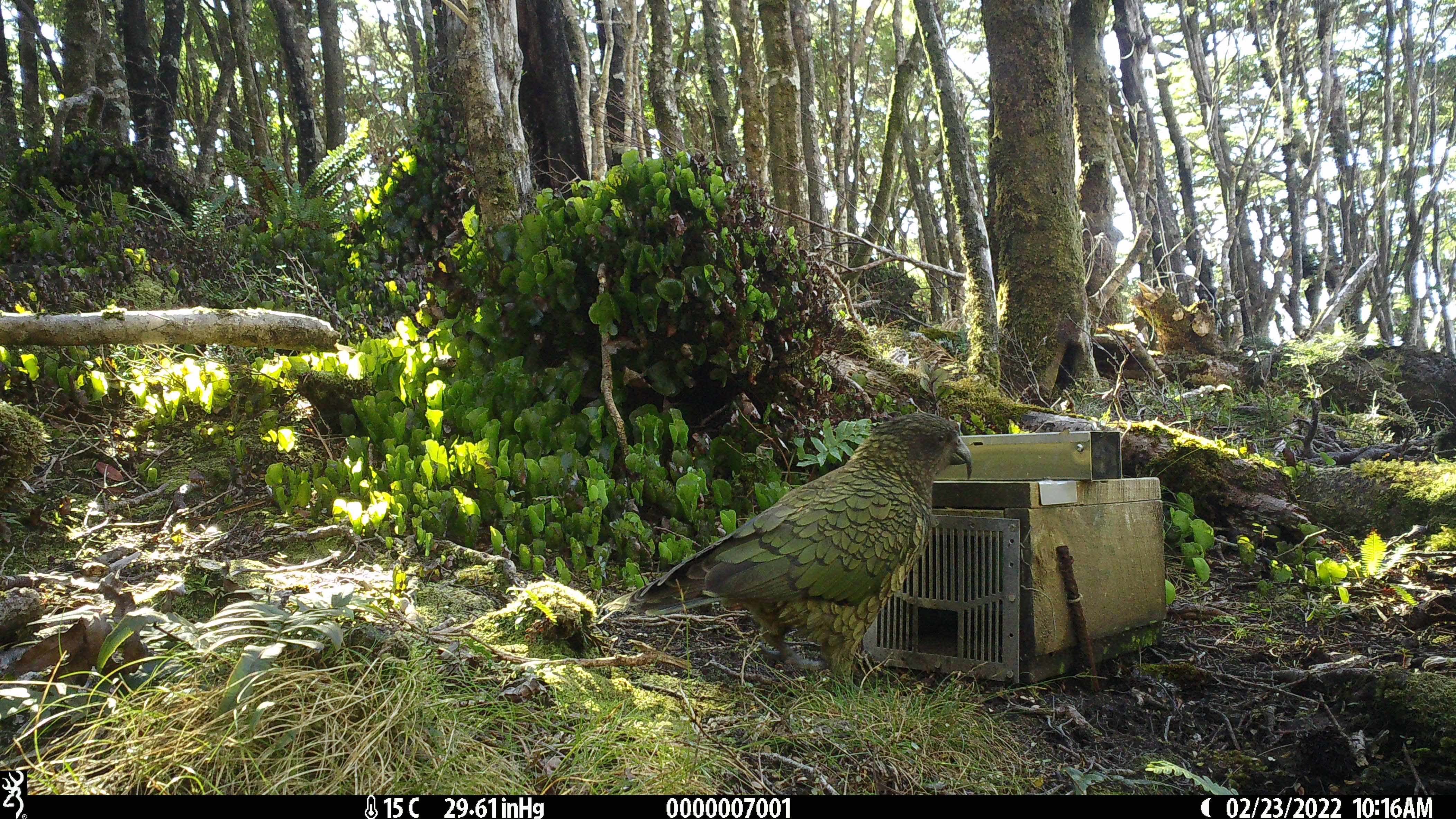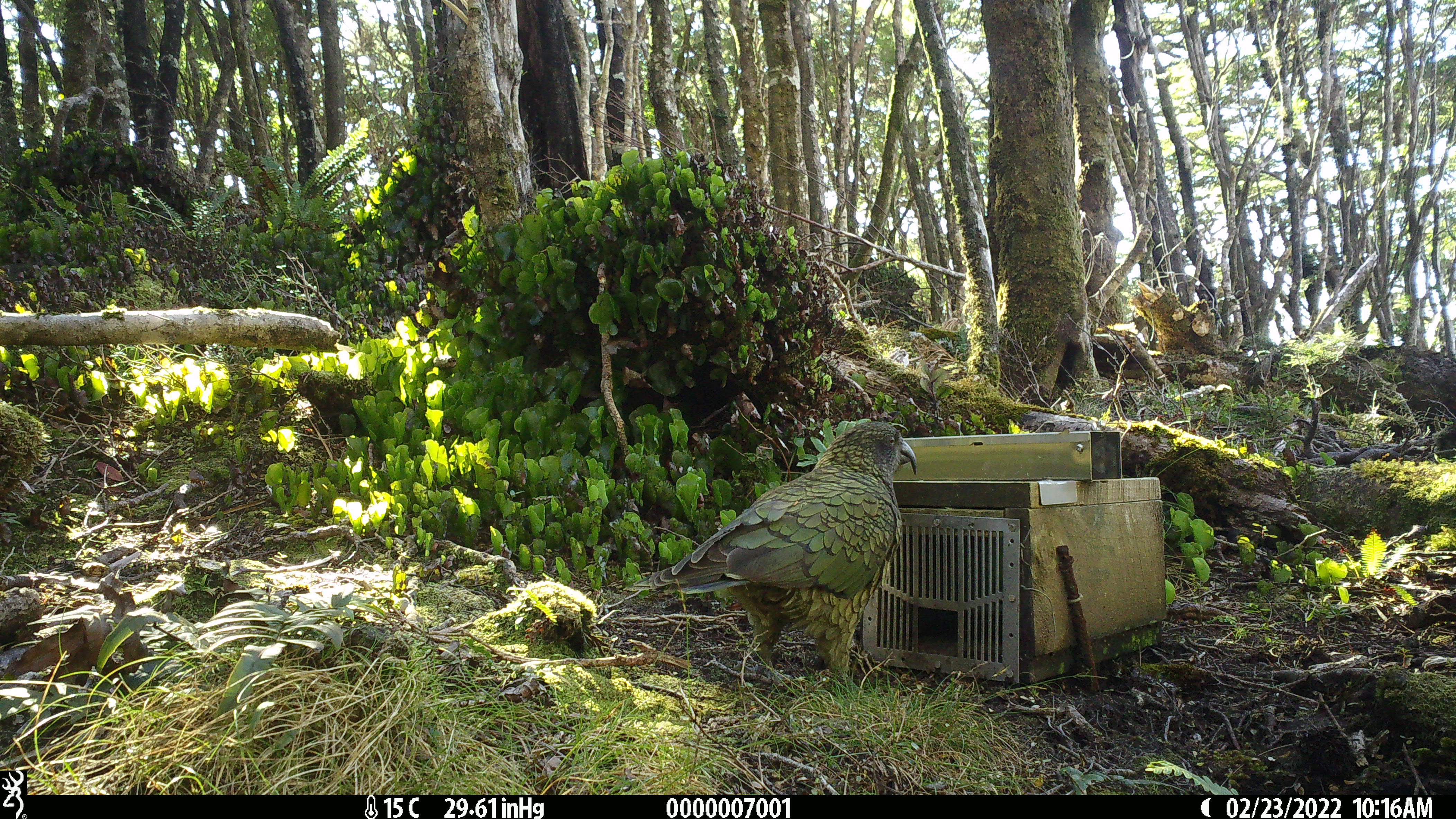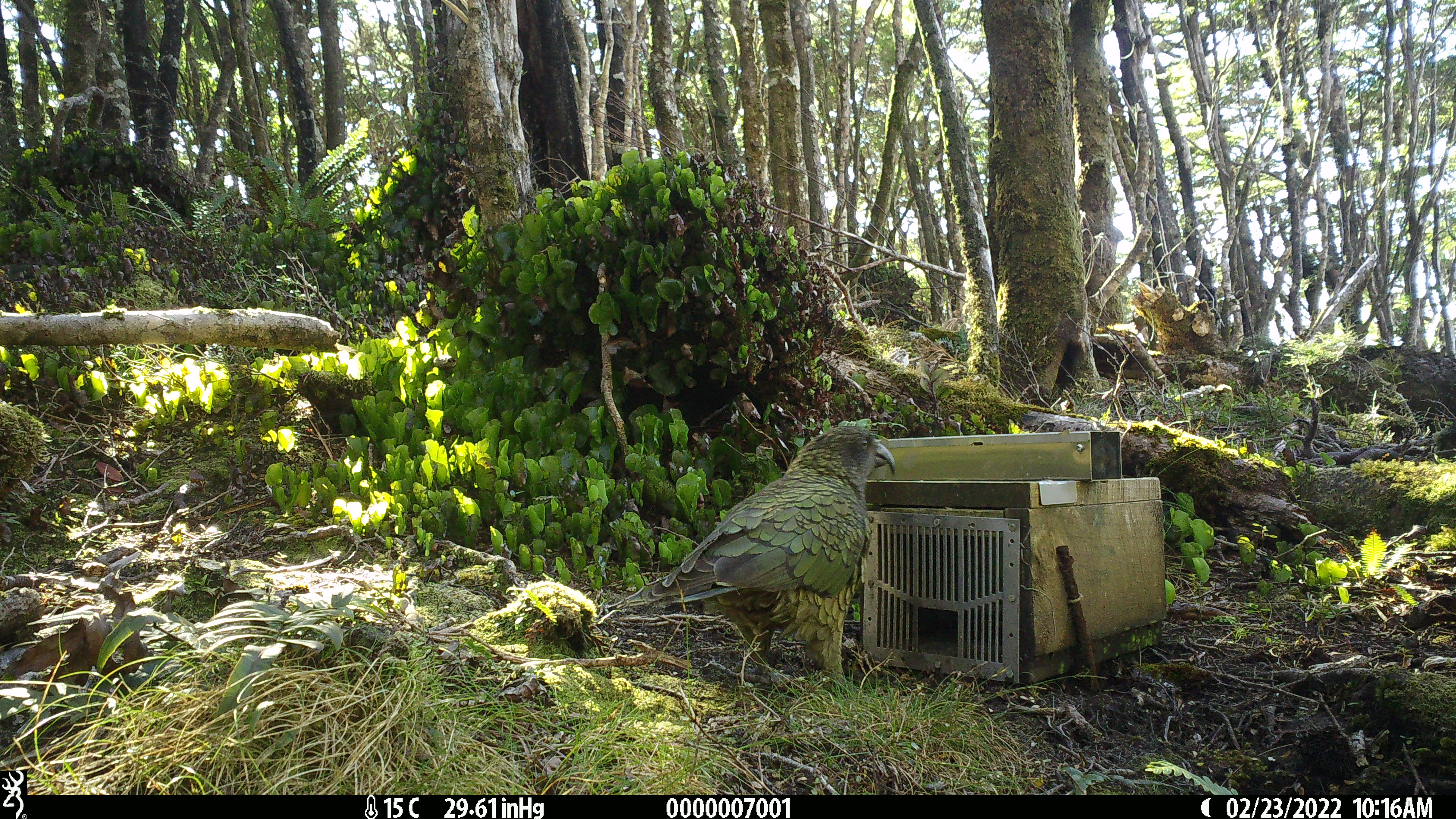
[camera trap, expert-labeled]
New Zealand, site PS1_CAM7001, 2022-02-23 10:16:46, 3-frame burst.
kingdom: Animalia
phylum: Chordata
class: Aves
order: Psittaciformes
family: Strigopidae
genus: Nestor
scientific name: Nestor notabilis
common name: kea